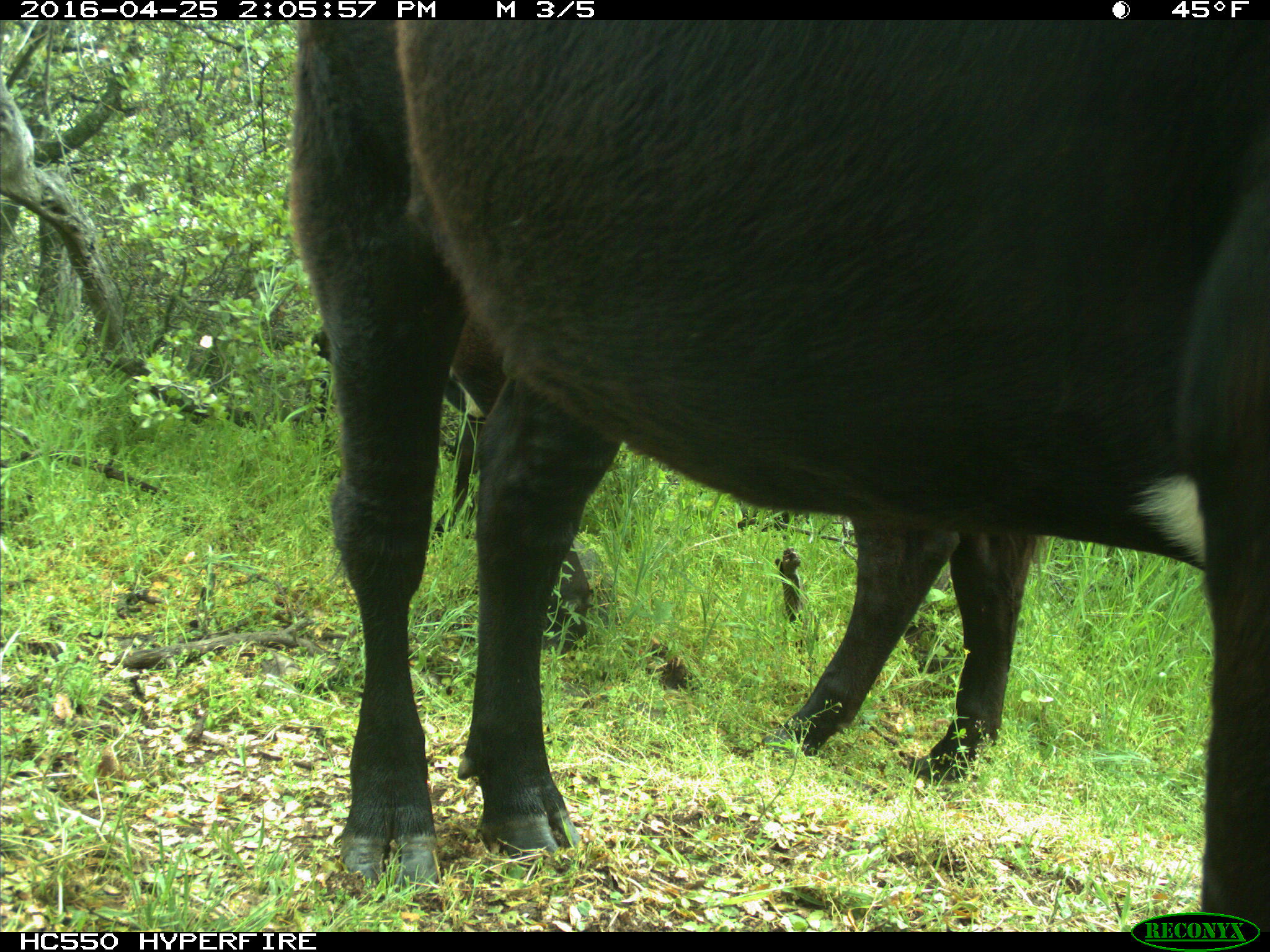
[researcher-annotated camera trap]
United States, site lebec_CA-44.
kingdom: Animalia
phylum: Chordata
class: Mammalia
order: Artiodactyla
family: Bovidae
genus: Bos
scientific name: Bos taurus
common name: domestic cow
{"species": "Bos taurus (domestic cow)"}